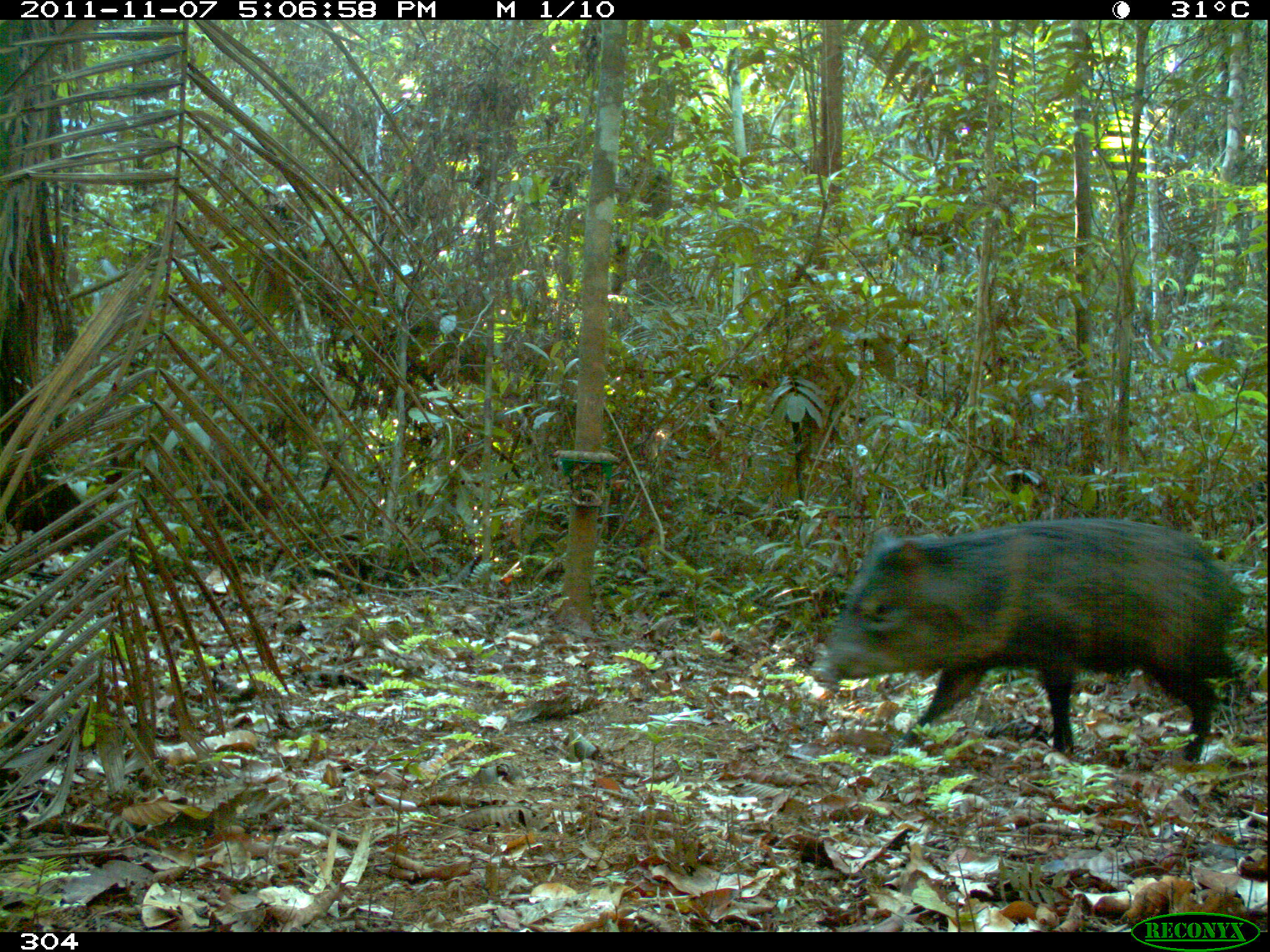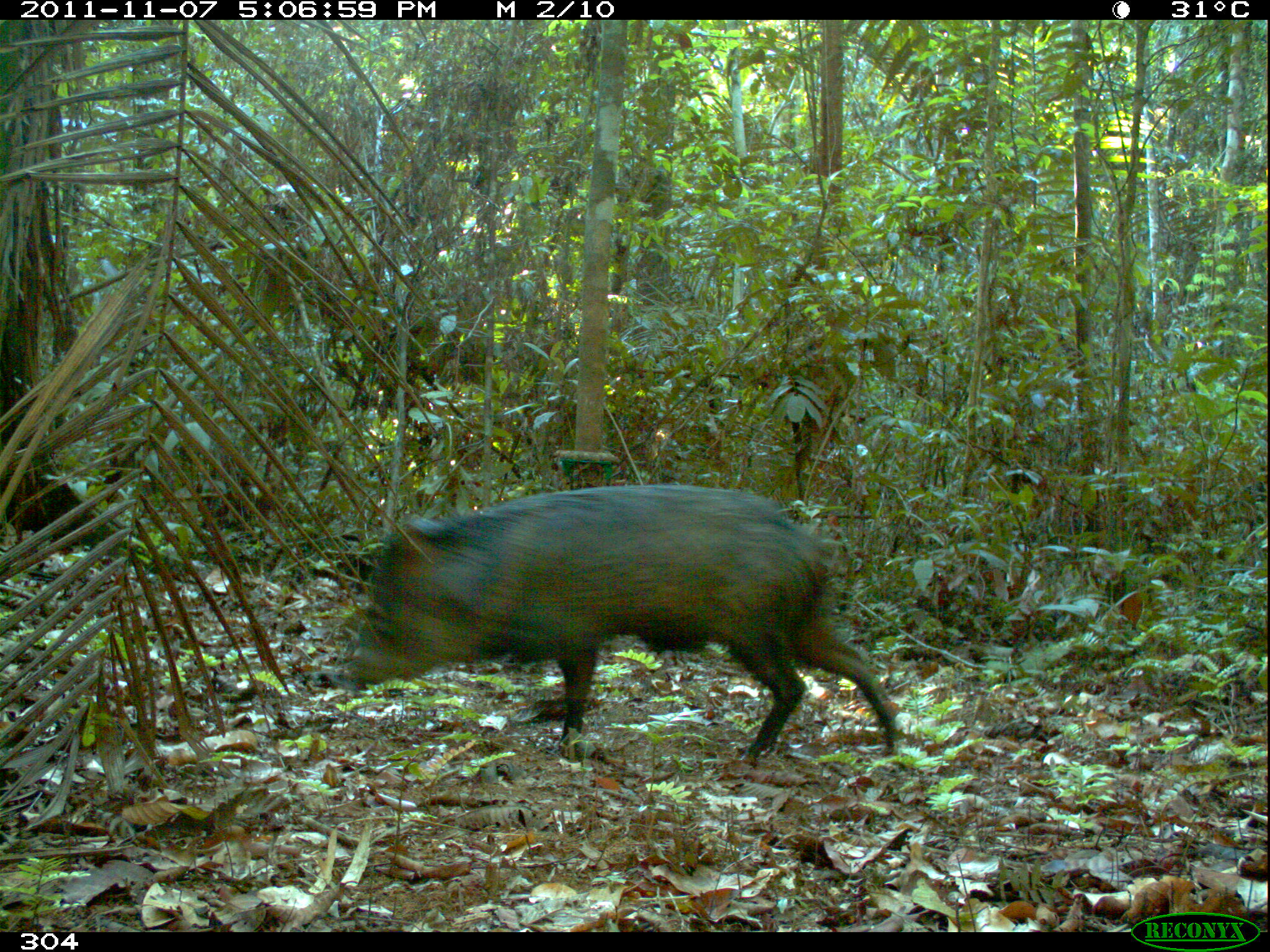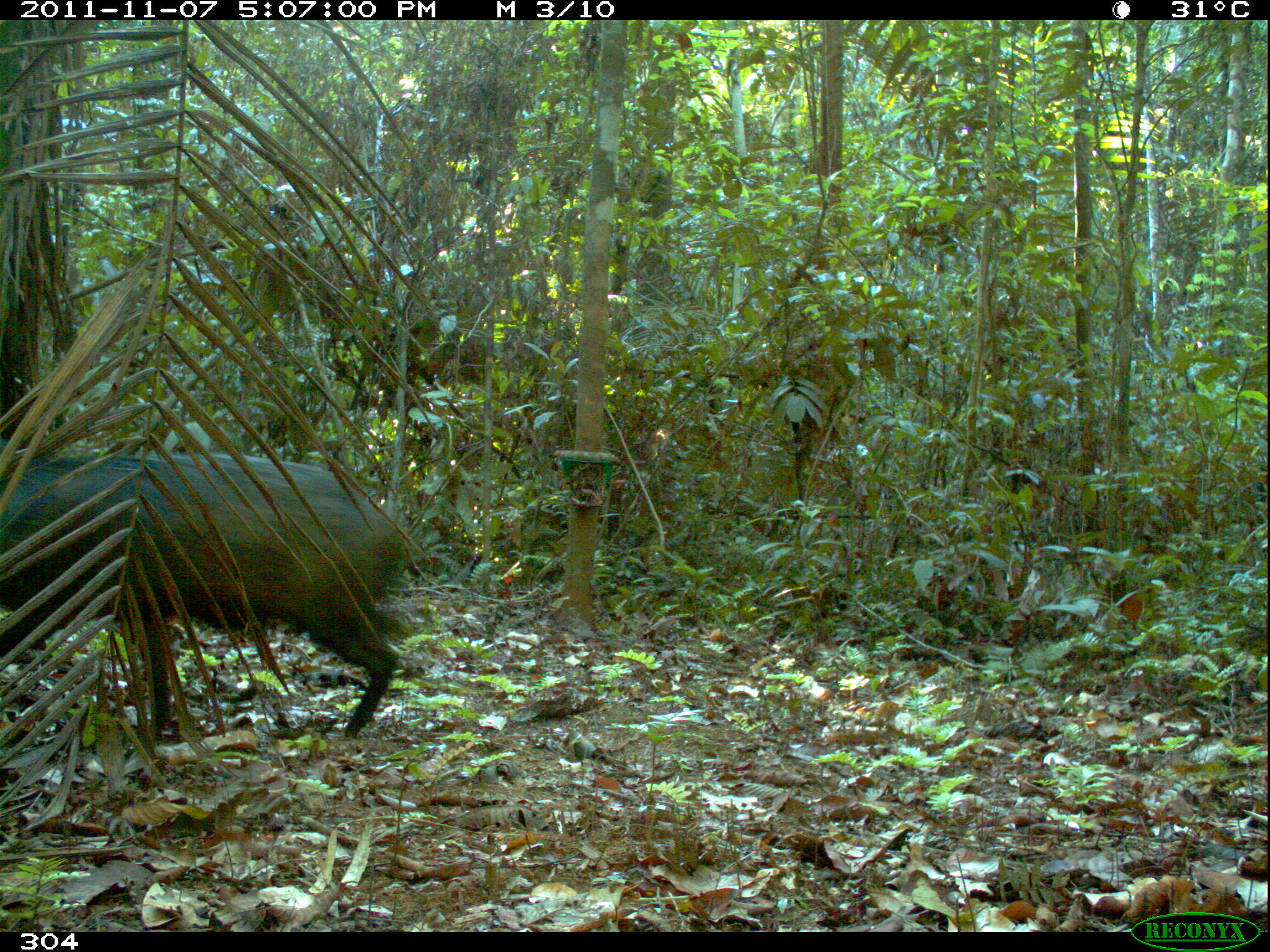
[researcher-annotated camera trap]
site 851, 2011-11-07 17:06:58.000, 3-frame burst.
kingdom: Animalia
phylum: Chordata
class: Mammalia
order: Artiodactyla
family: Tayassuidae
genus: Pecari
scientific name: Pecari tajacu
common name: collared peccary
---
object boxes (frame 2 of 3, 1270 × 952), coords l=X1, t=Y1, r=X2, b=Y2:
pecari tajacu: l=350, t=485, r=901, b=752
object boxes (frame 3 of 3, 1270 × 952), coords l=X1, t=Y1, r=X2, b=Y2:
pecari tajacu: l=1, t=443, r=416, b=738